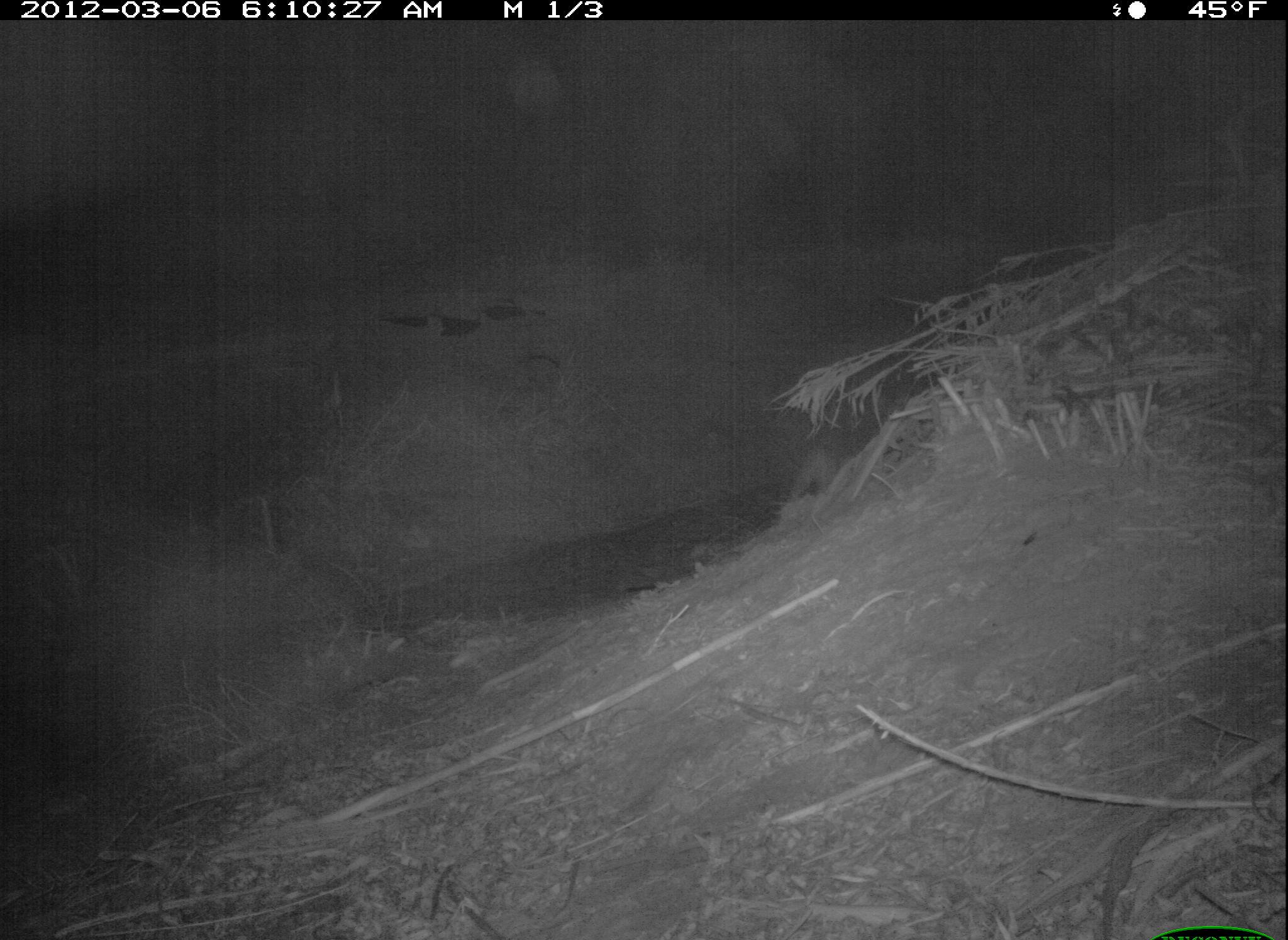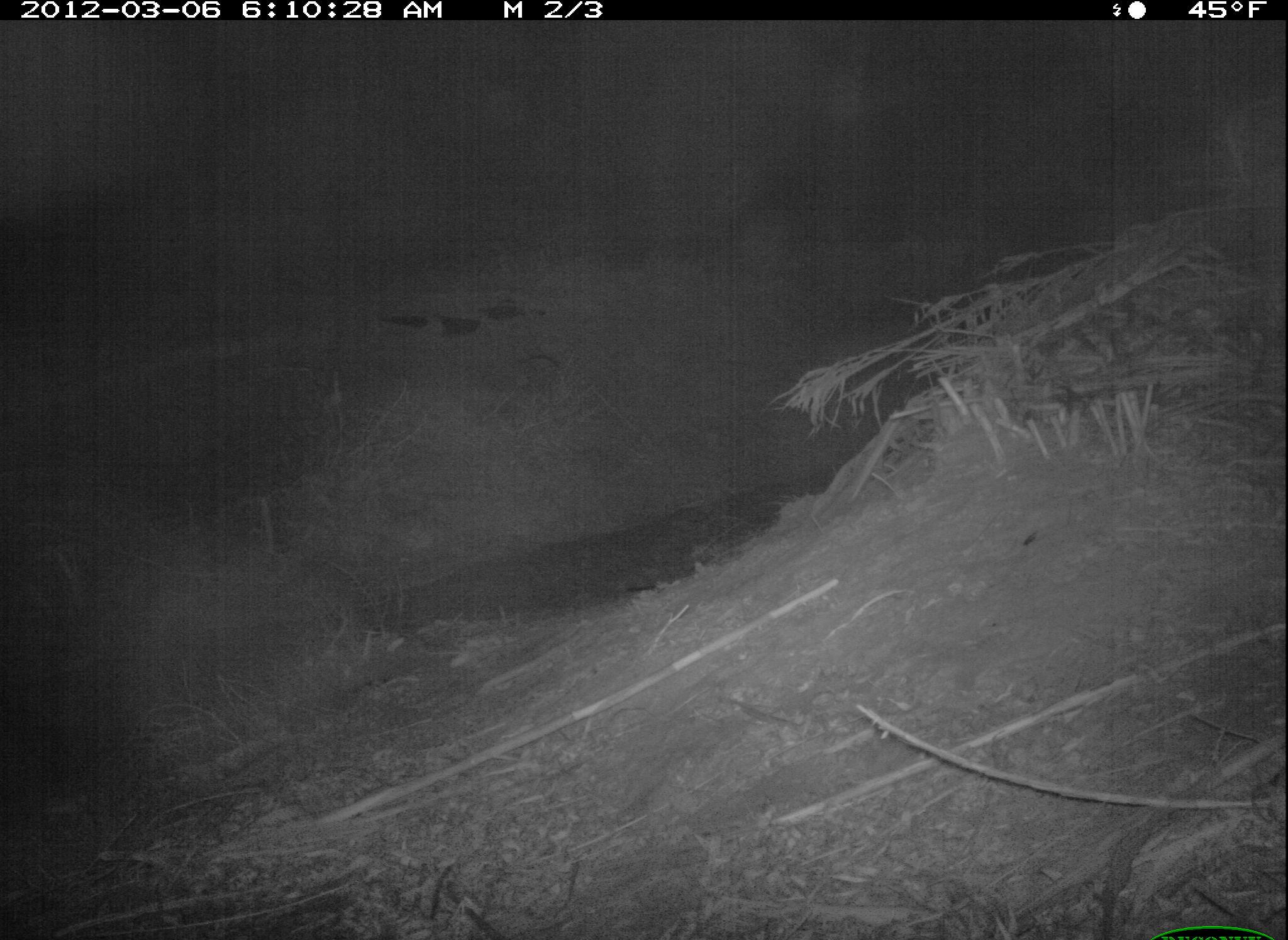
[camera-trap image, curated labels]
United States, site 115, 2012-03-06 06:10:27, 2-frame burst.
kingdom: Animalia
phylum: Chordata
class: Mammalia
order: Carnivora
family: Canidae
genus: Canis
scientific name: Canis latrans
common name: coyote